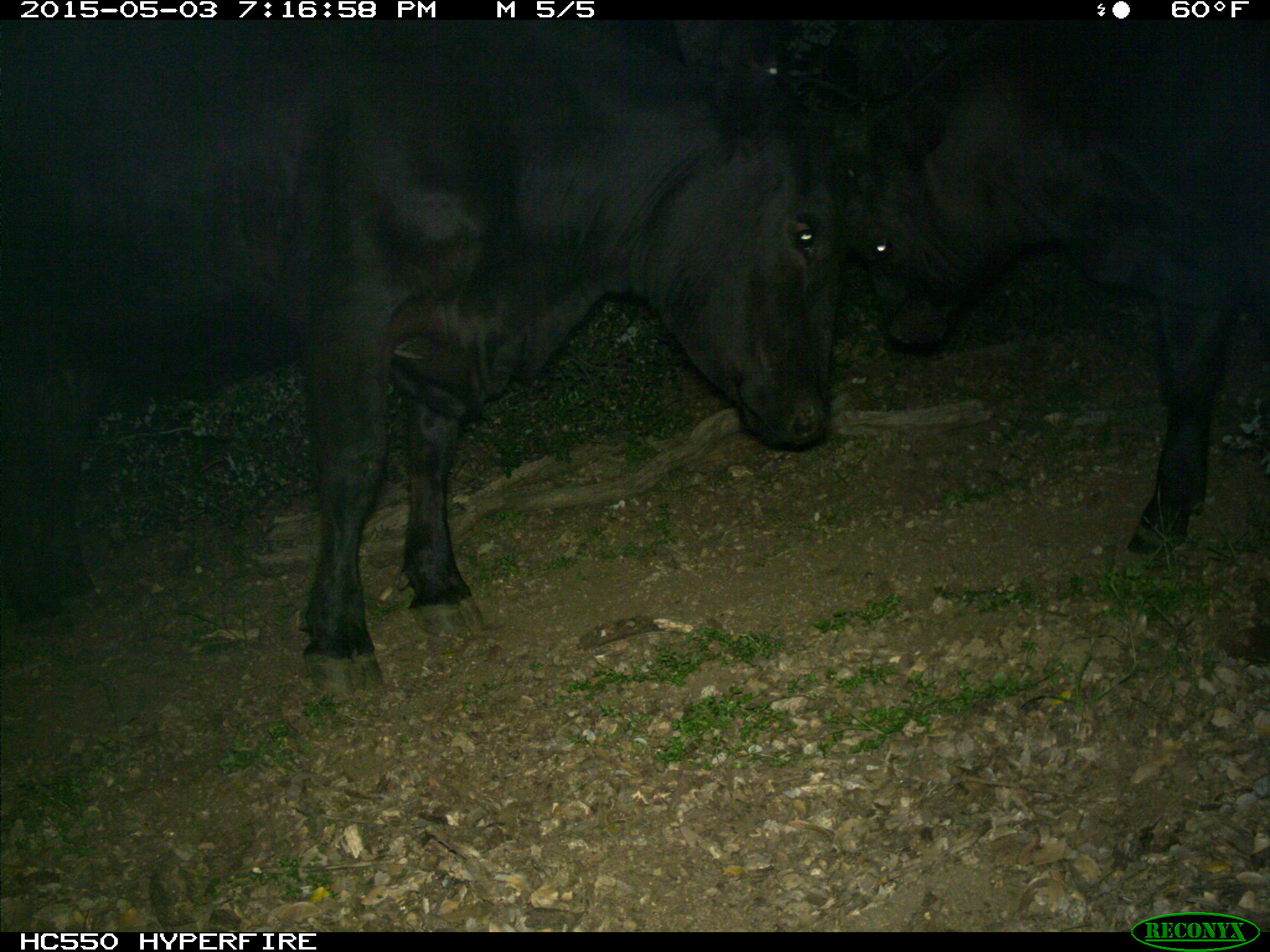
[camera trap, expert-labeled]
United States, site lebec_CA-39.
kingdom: Animalia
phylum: Chordata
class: Mammalia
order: Artiodactyla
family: Bovidae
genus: Bos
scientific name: Bos taurus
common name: domestic cow